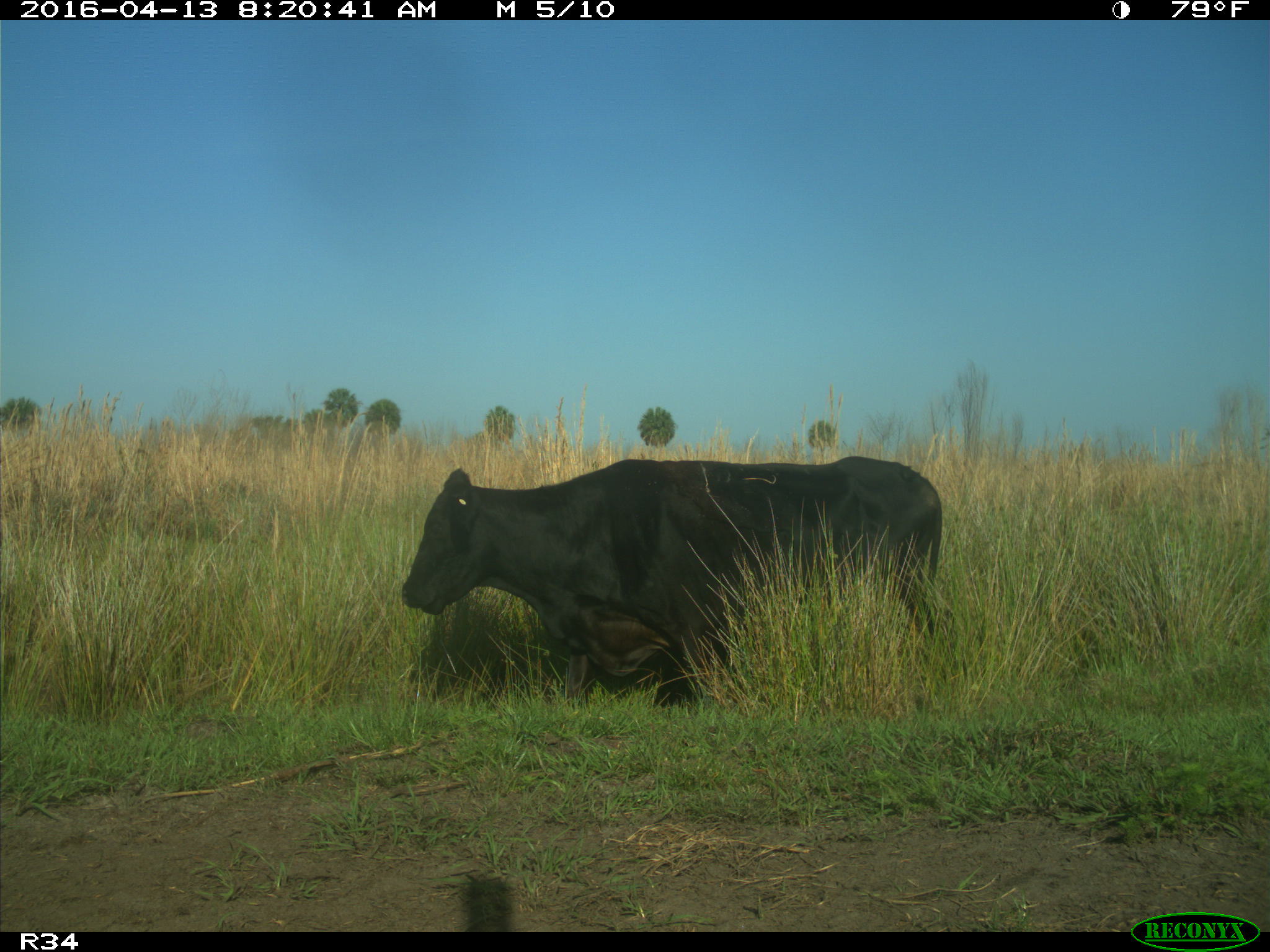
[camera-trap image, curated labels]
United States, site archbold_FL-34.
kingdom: Animalia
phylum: Chordata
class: Mammalia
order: Artiodactyla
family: Bovidae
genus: Bos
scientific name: Bos taurus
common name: domestic cow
Bos taurus (domestic cow).